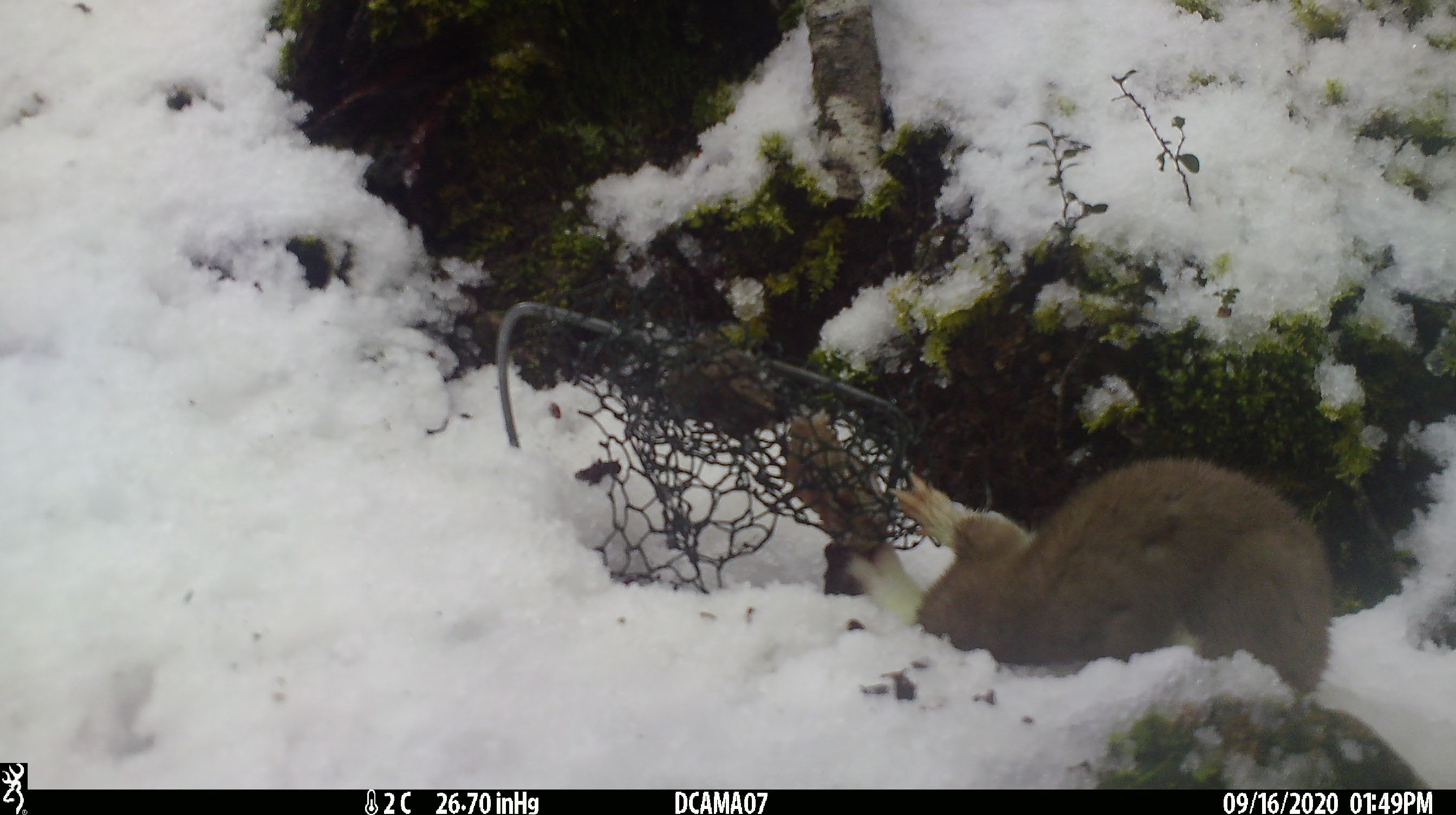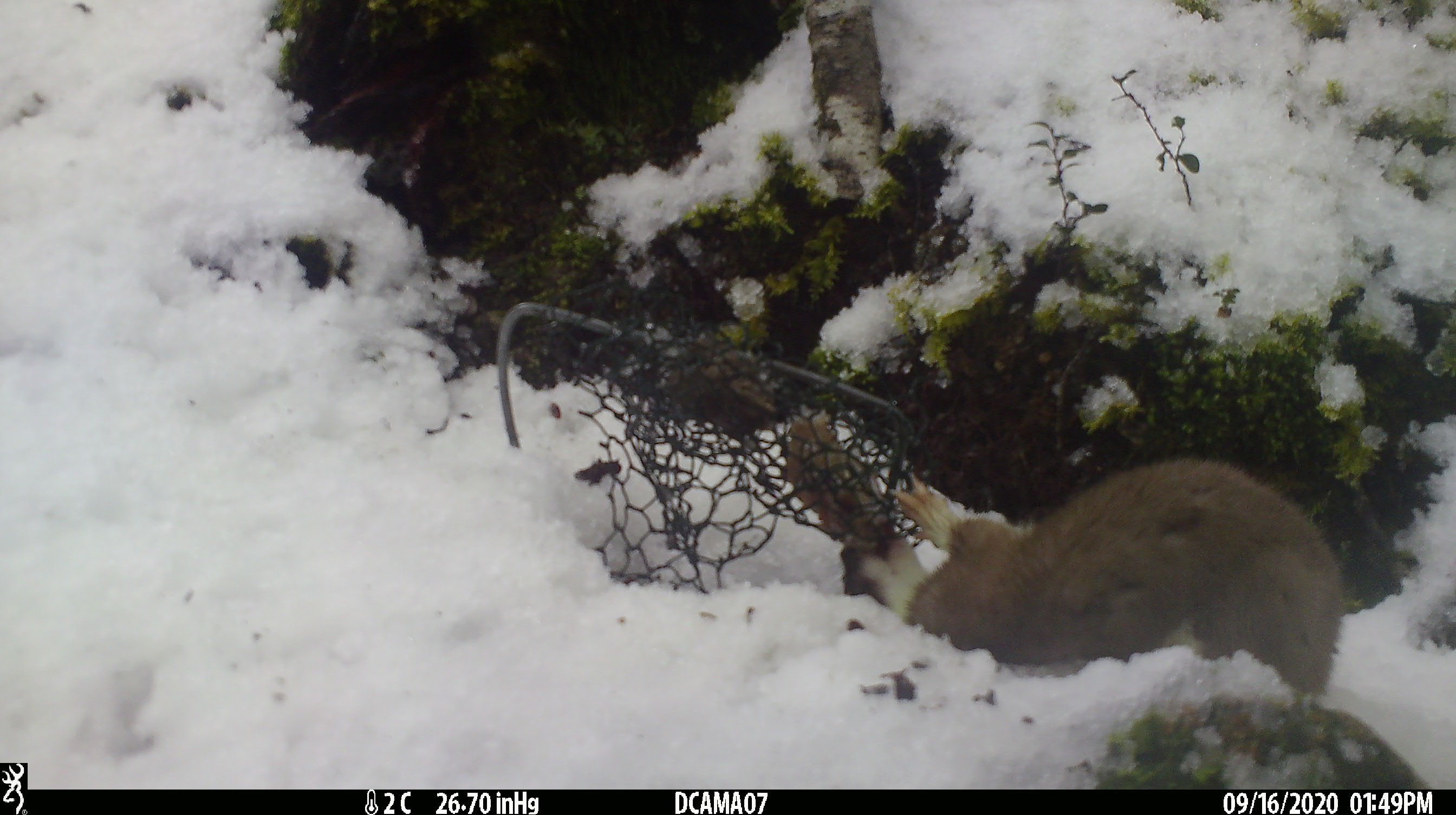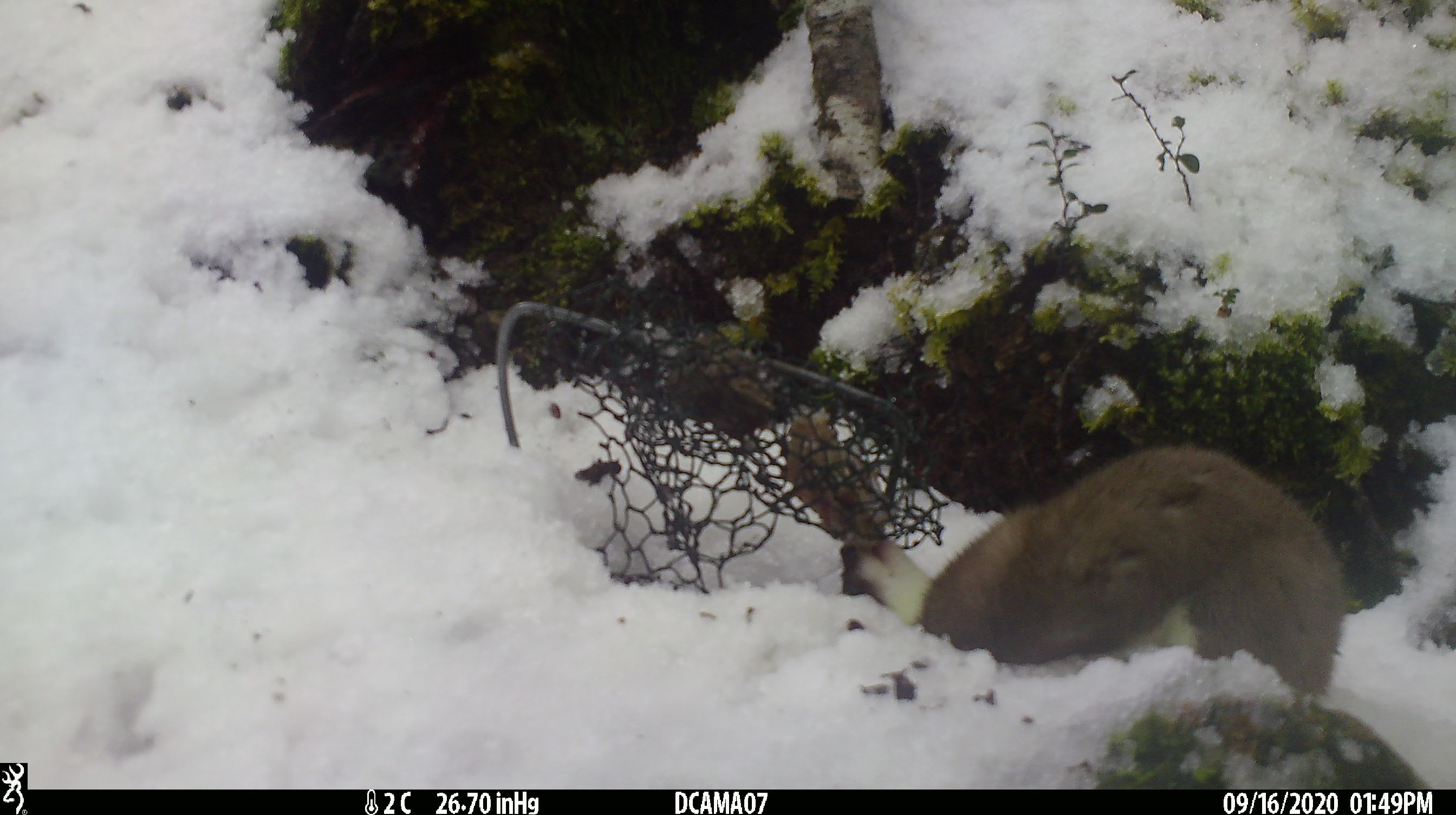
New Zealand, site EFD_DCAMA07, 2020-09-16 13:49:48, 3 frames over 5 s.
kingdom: Animalia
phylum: Chordata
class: Mammalia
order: Carnivora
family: Mustelidae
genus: Mustela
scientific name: Mustela erminea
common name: stoat